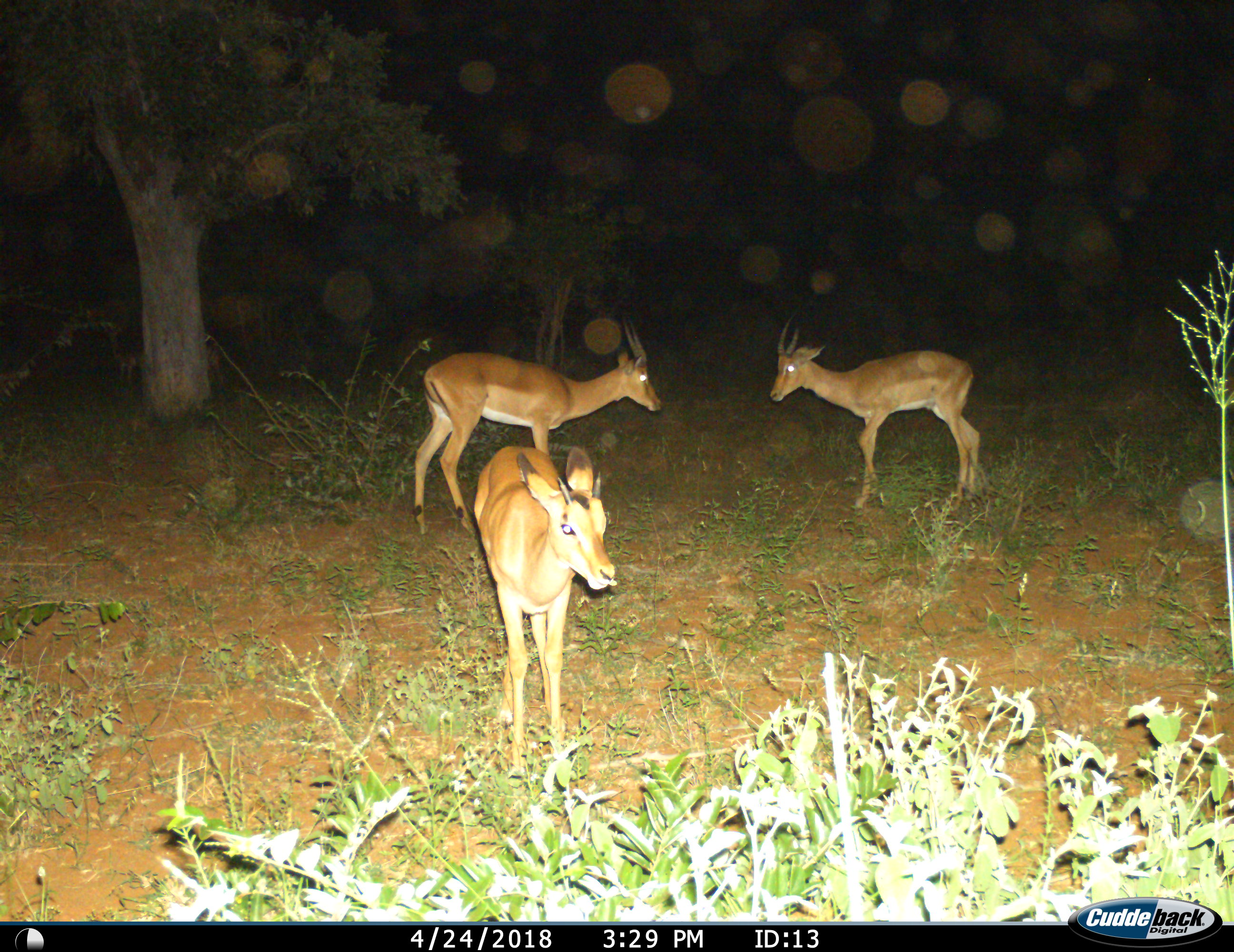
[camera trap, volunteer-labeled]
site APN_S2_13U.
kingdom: Animalia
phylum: Chordata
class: Mammalia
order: Artiodactyla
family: Bovidae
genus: Aepyceros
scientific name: Aepyceros melampus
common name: impala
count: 3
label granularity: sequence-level